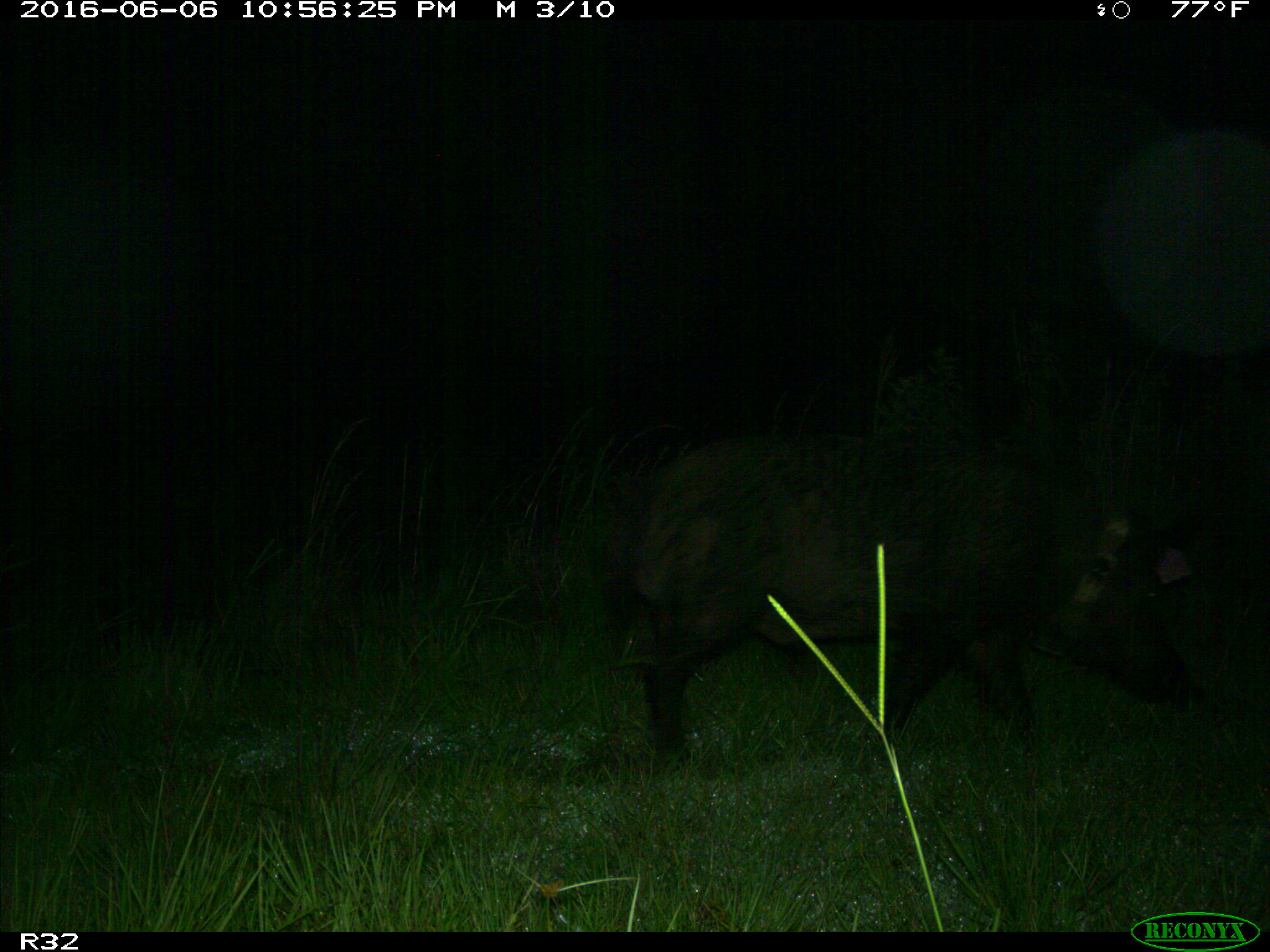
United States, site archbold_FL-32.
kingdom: Animalia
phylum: Chordata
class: Mammalia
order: Artiodactyla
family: Suidae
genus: Sus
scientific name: Sus scrofa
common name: wild boar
Sus scrofa (wild boar).